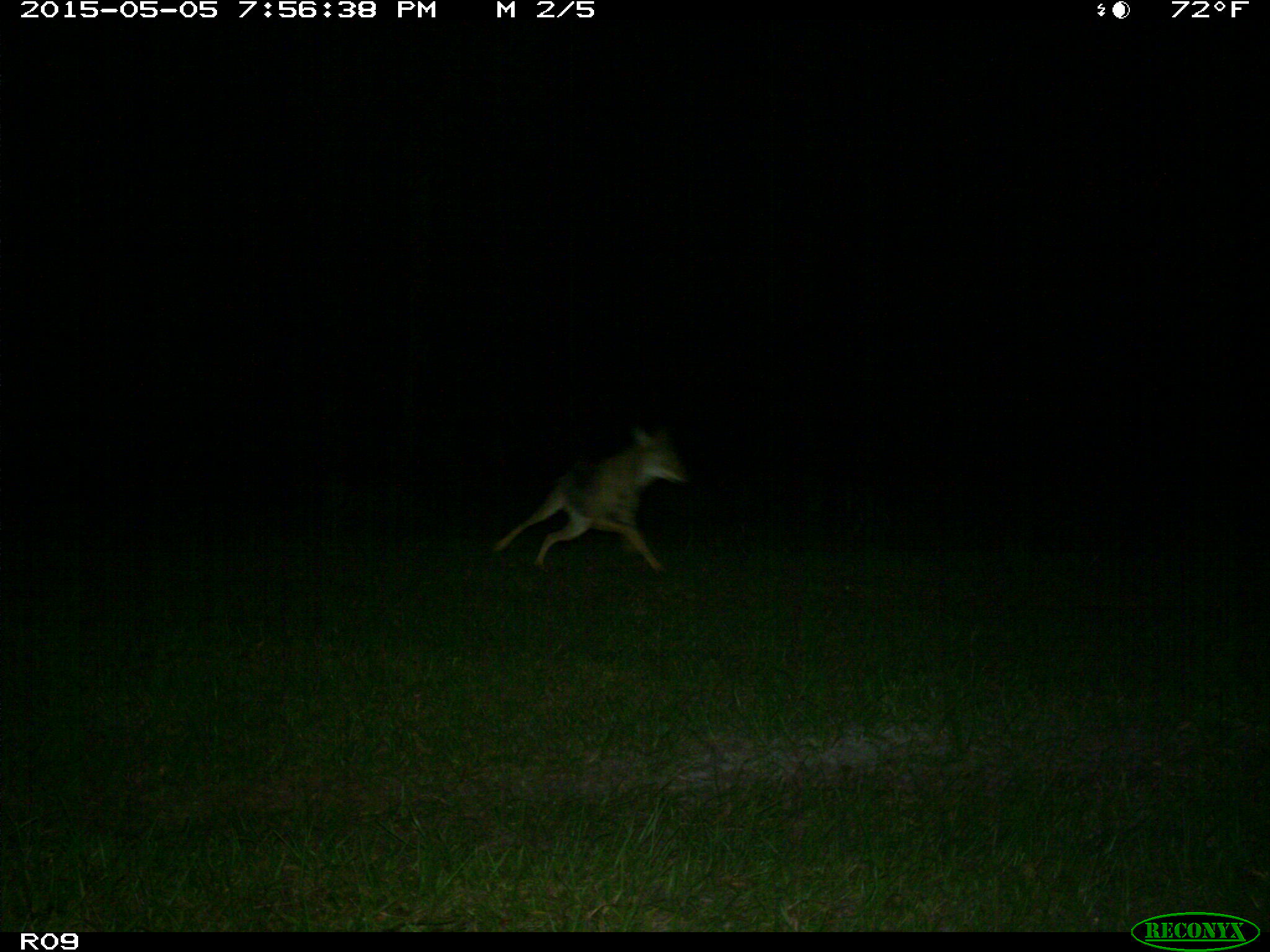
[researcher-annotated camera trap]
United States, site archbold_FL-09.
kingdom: Animalia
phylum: Chordata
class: Mammalia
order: Carnivora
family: Canidae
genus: Canis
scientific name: Canis latrans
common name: coyote